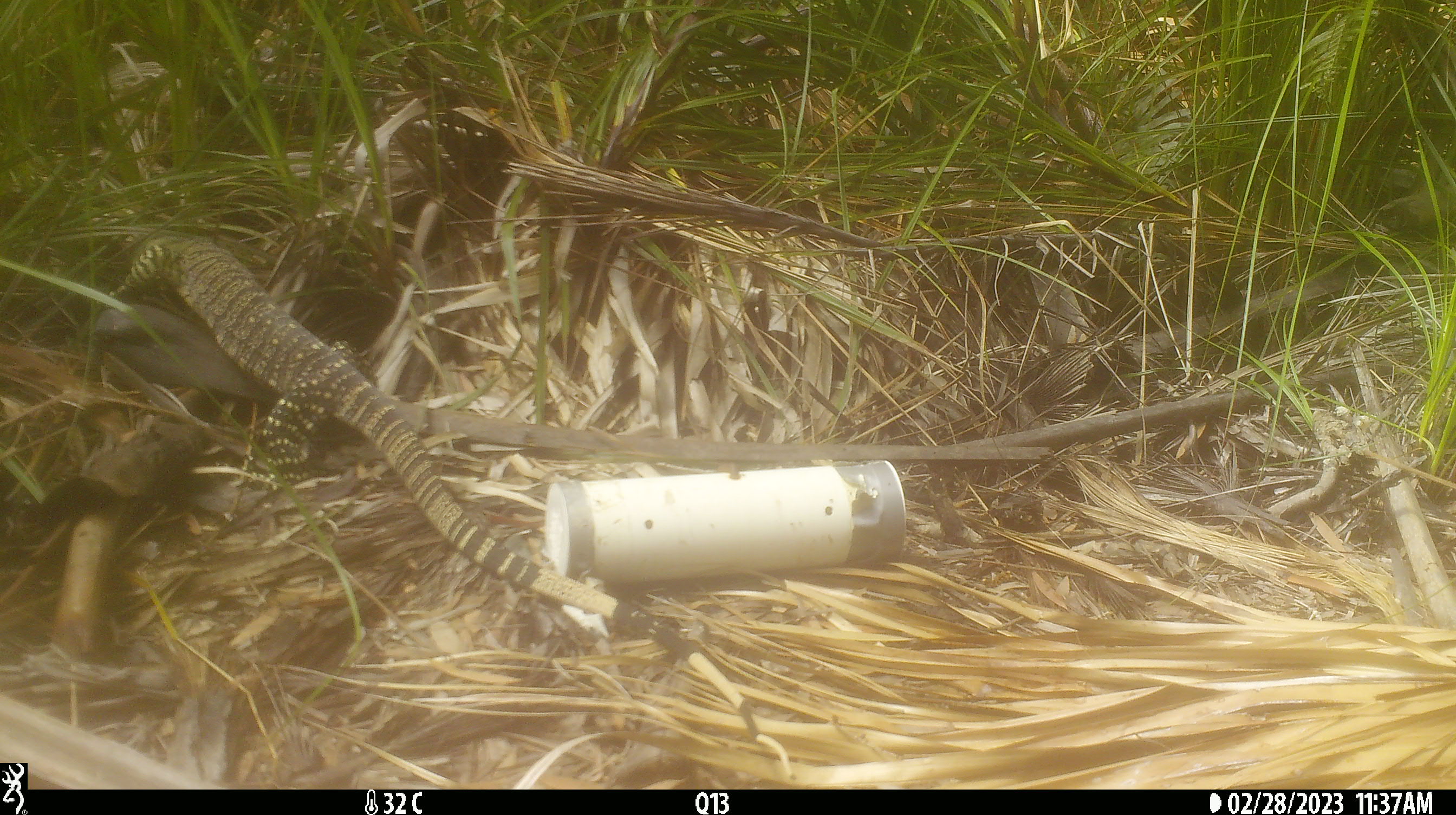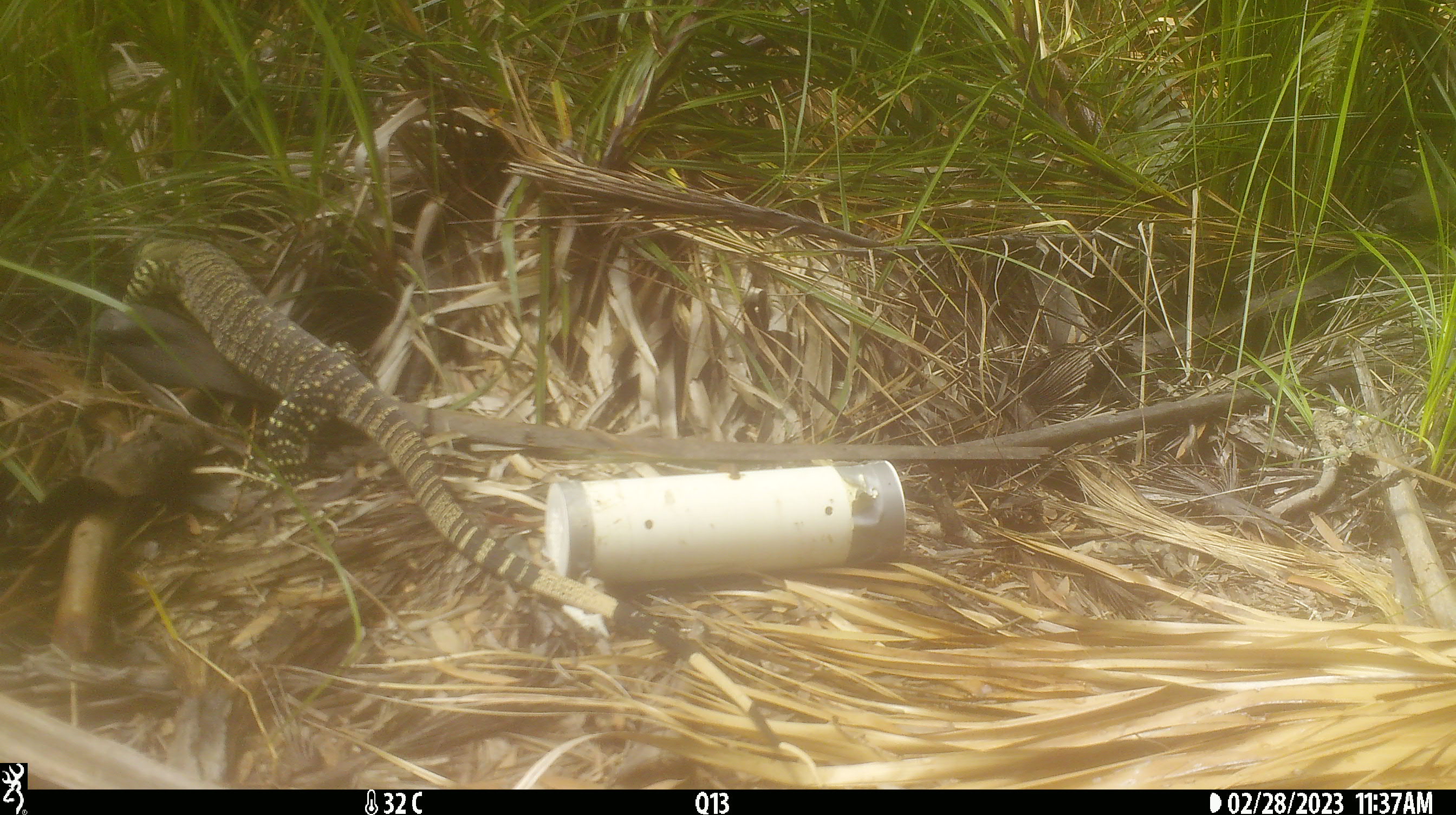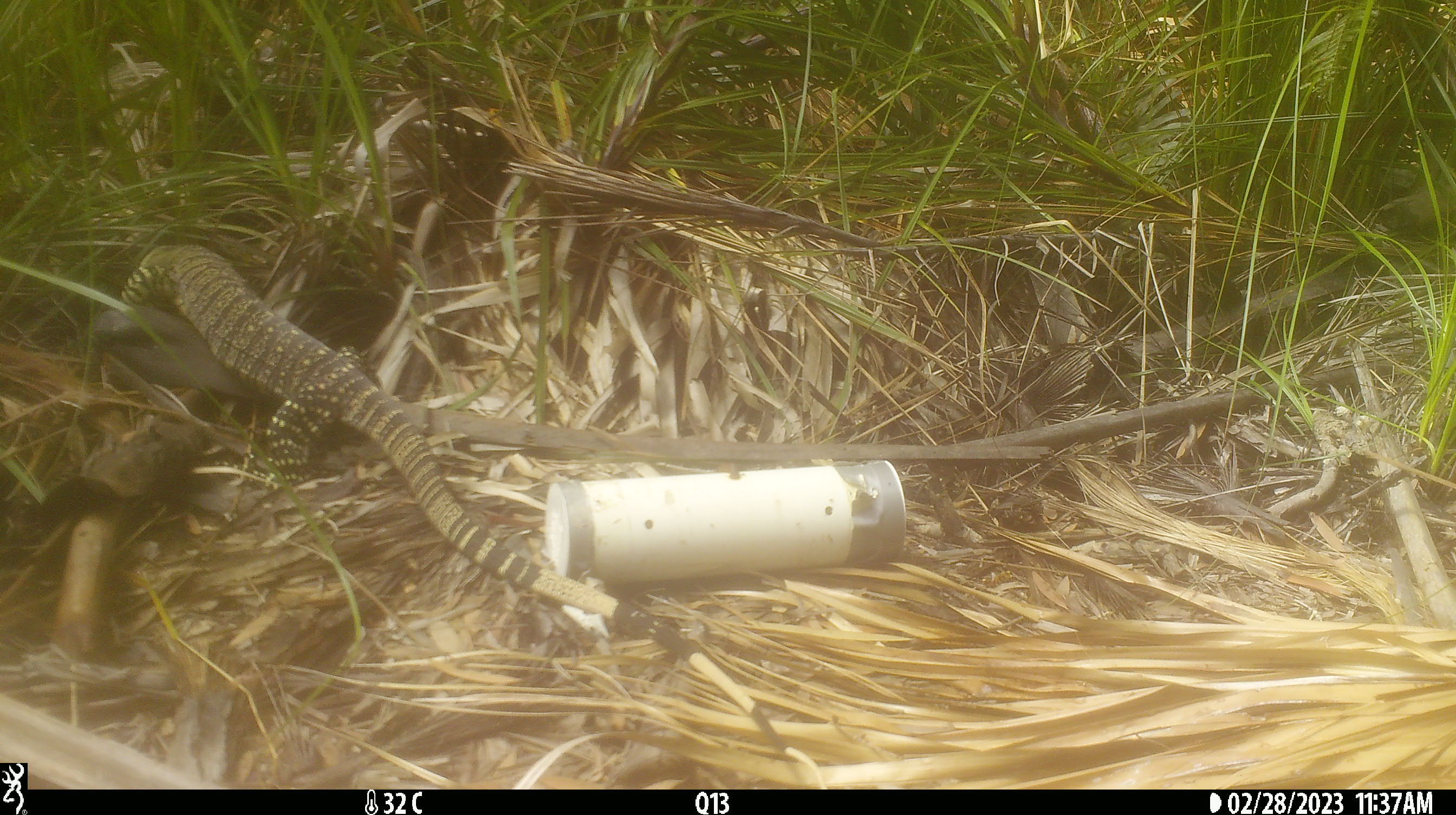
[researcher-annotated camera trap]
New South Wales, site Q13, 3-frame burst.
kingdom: Animalia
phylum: Chordata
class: Reptilia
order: Squamata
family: Varanidae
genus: Varanus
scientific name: Varanus varius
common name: lace monitor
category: goanna